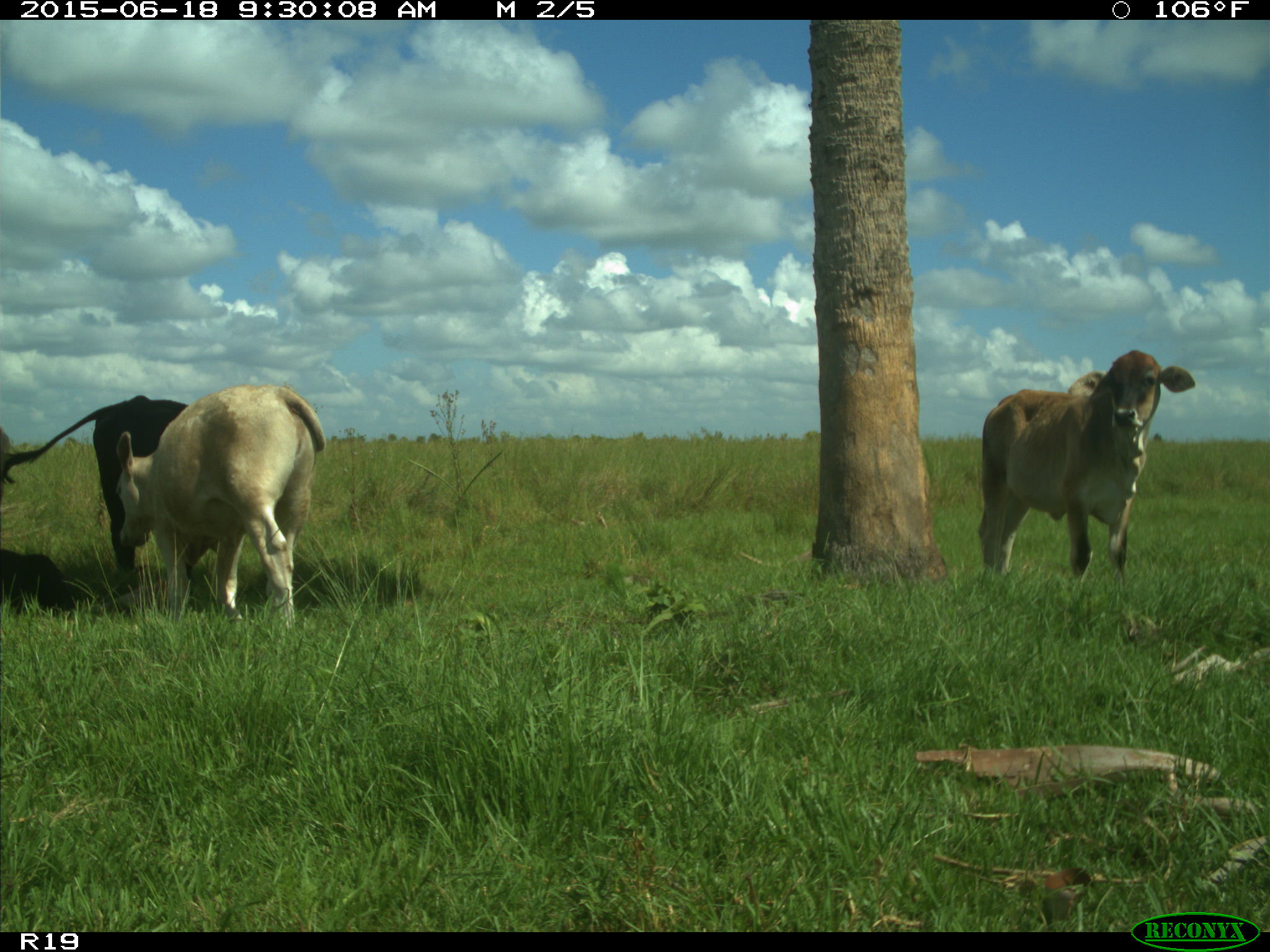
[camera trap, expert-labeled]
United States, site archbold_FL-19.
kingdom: Animalia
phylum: Chordata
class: Mammalia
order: Artiodactyla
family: Bovidae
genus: Bos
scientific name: Bos taurus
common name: domestic cow